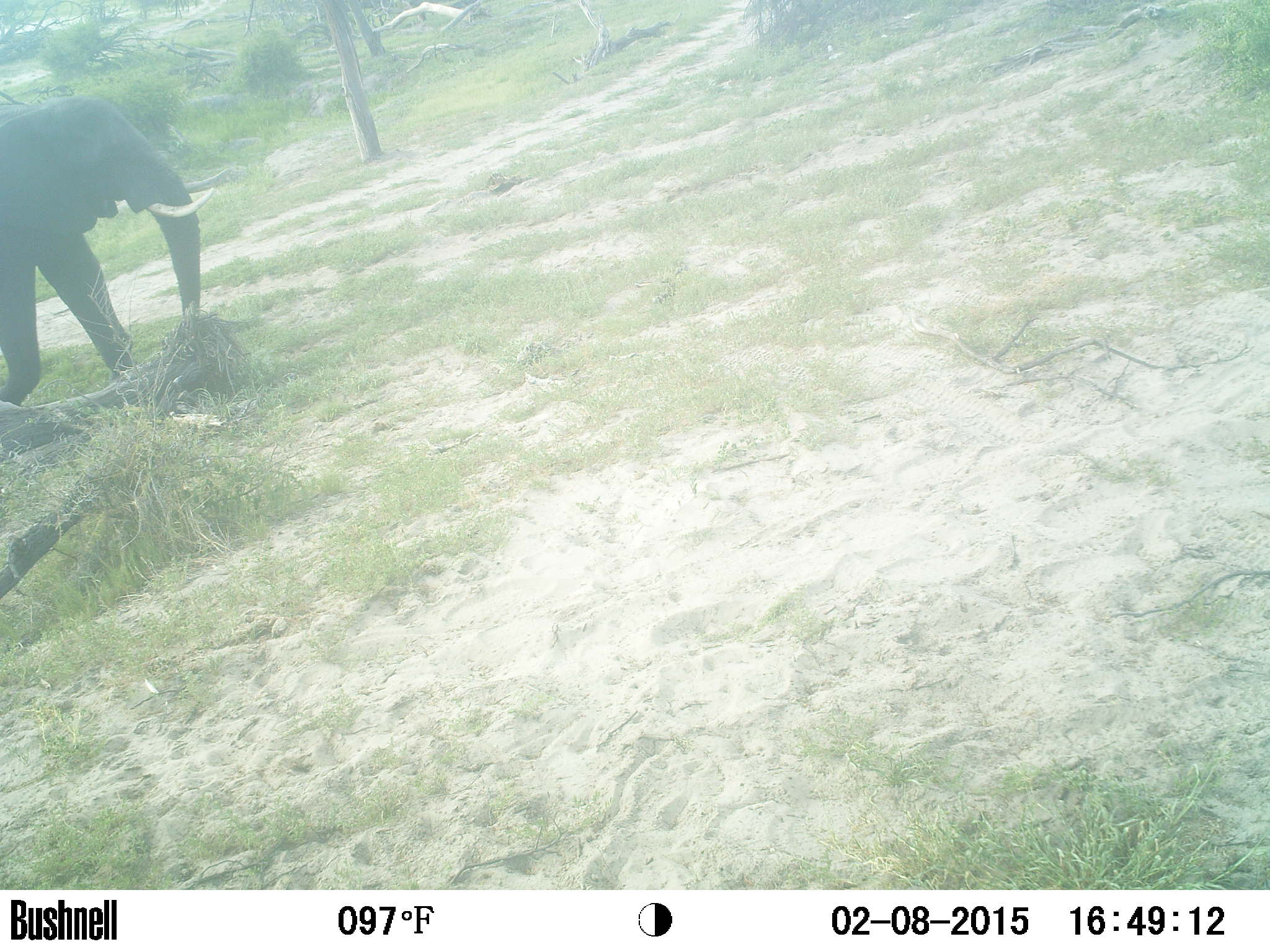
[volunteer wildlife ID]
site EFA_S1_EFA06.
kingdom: Animalia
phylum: Chordata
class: Mammalia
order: Proboscidea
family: Elephantidae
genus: Loxodonta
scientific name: Loxodonta africana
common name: african bush elephant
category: elephant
Elephant (african bush elephant) (Loxodonta africana), count 1. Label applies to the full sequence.